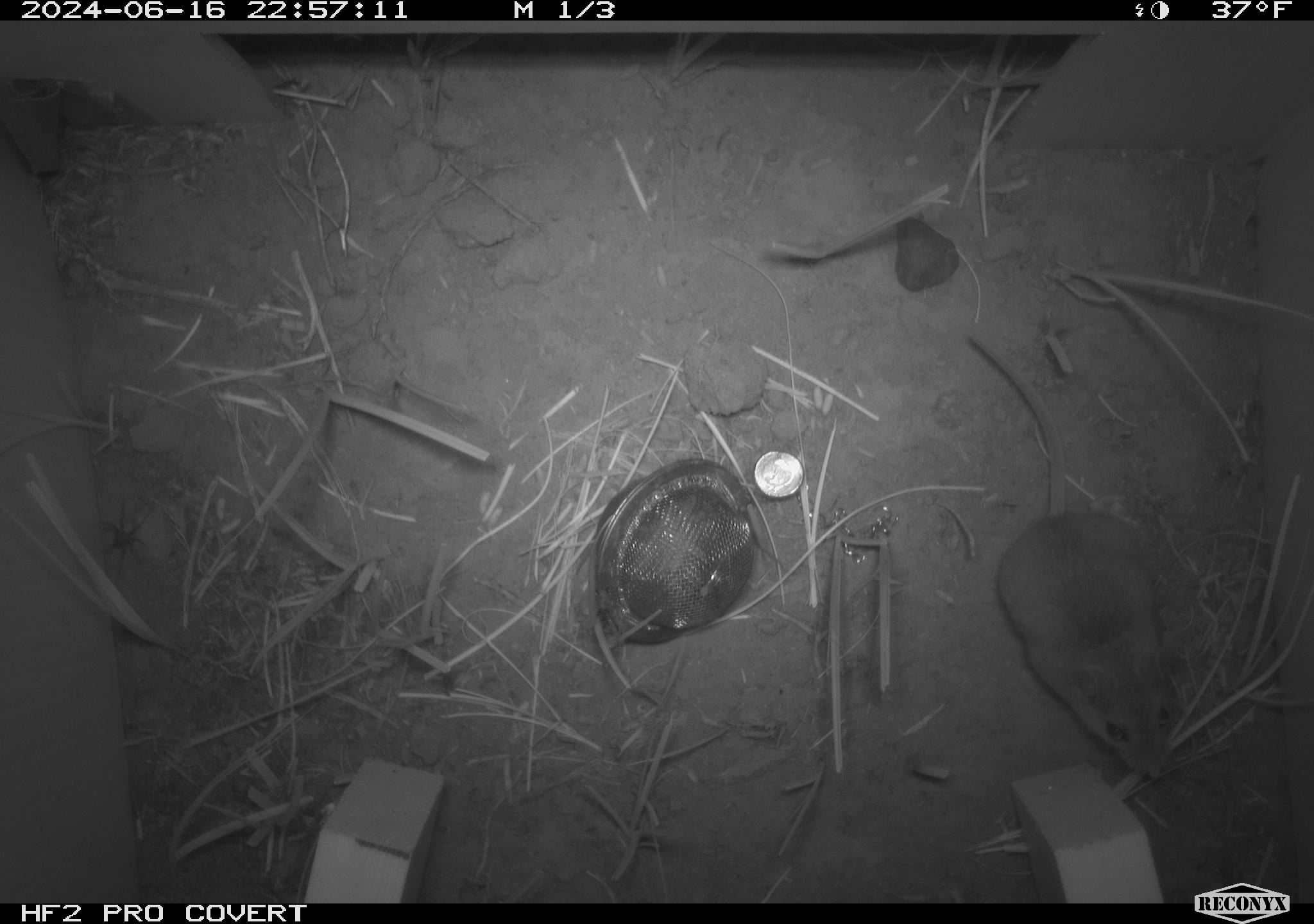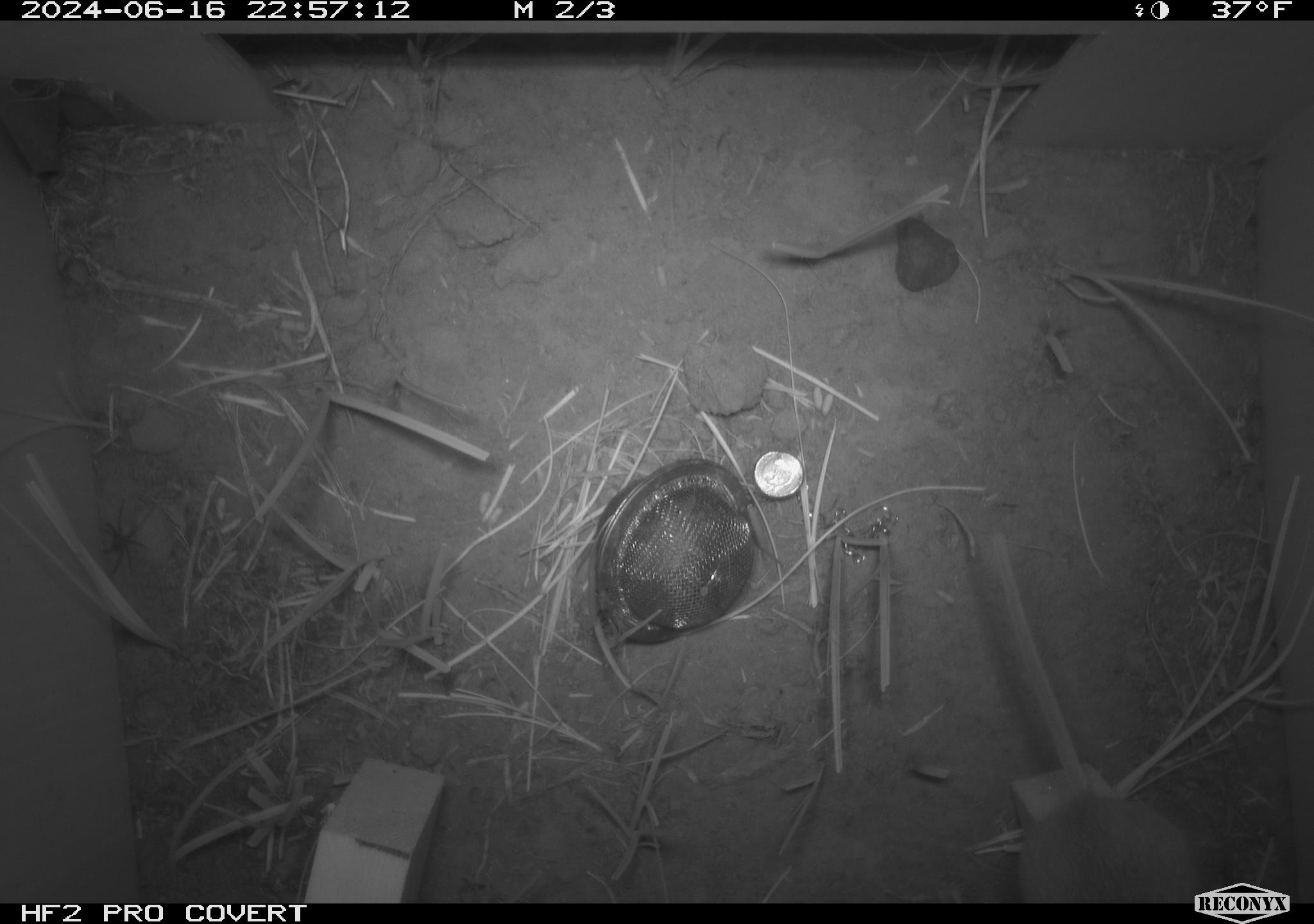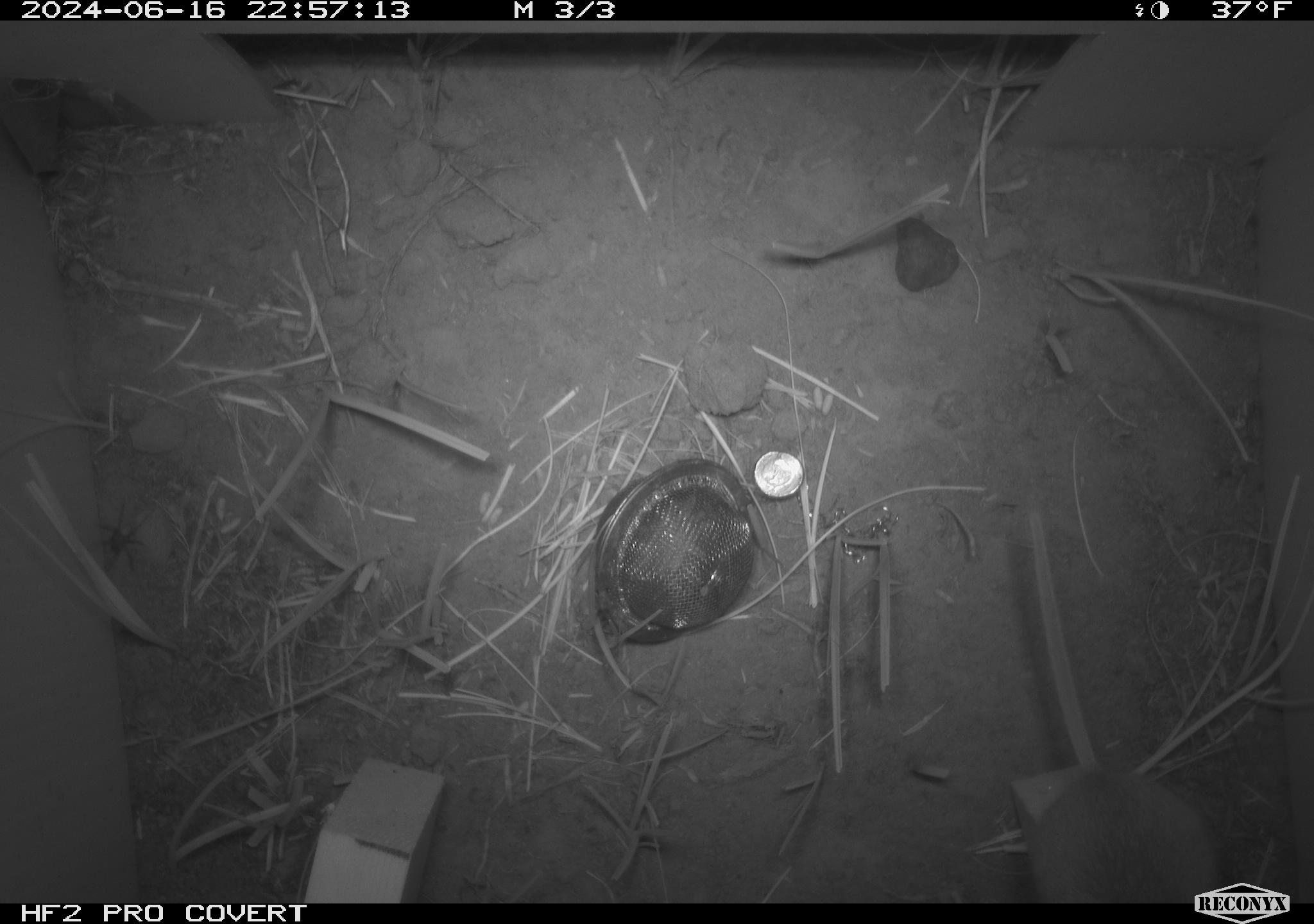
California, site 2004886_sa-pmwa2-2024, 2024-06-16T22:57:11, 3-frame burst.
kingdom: Animalia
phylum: Chordata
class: Mammalia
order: Rodentia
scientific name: Rodentia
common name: mouse species